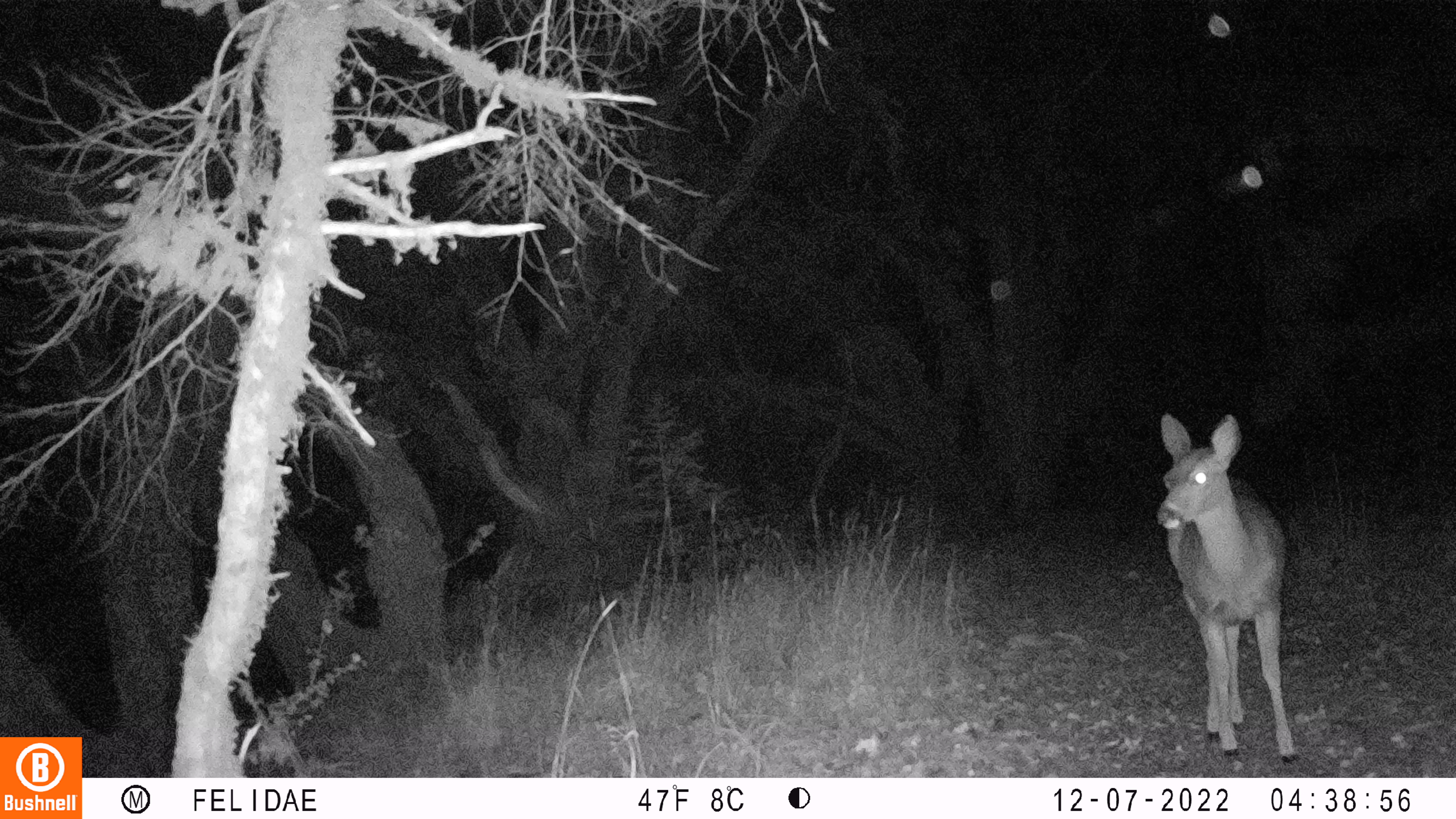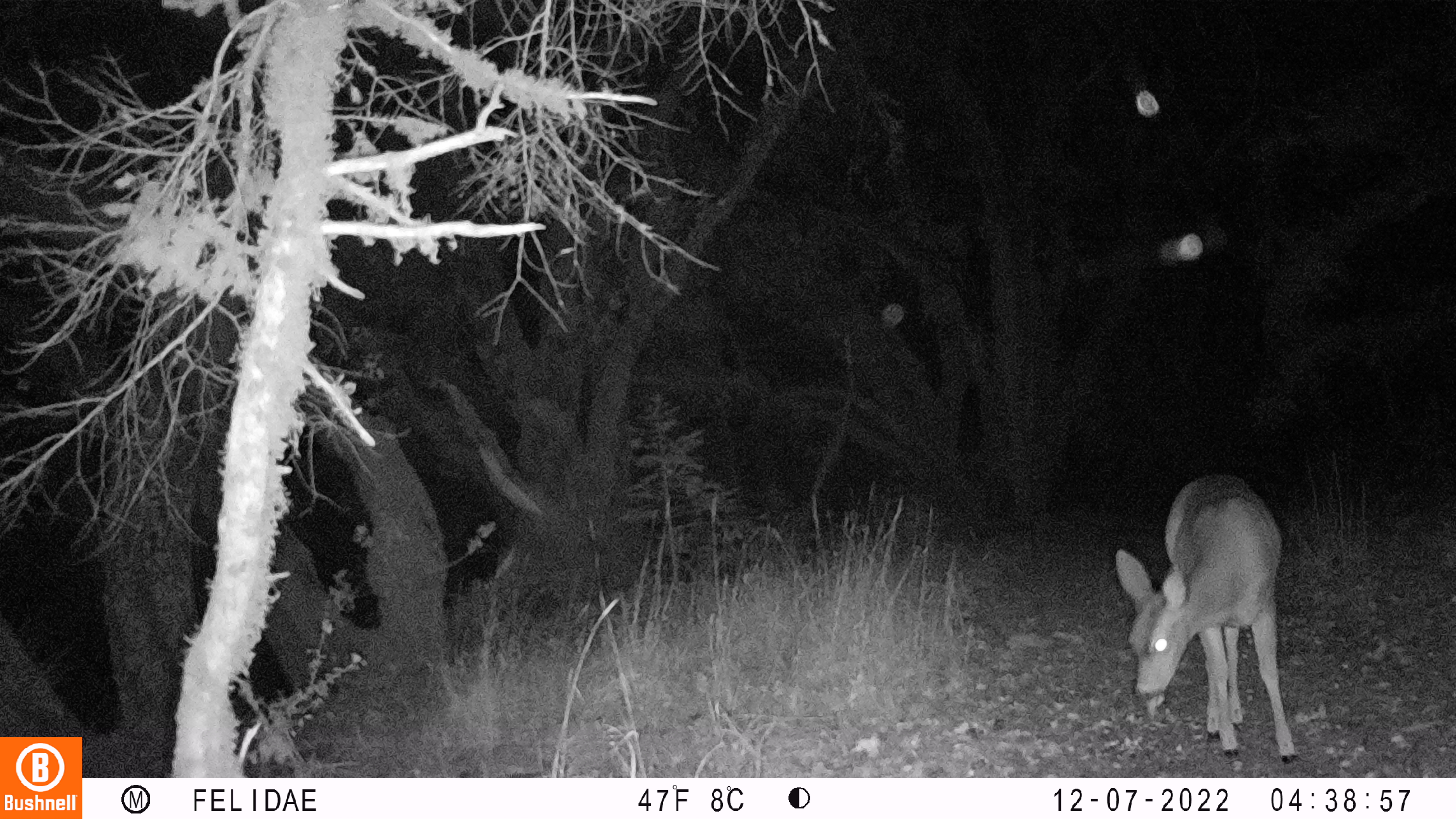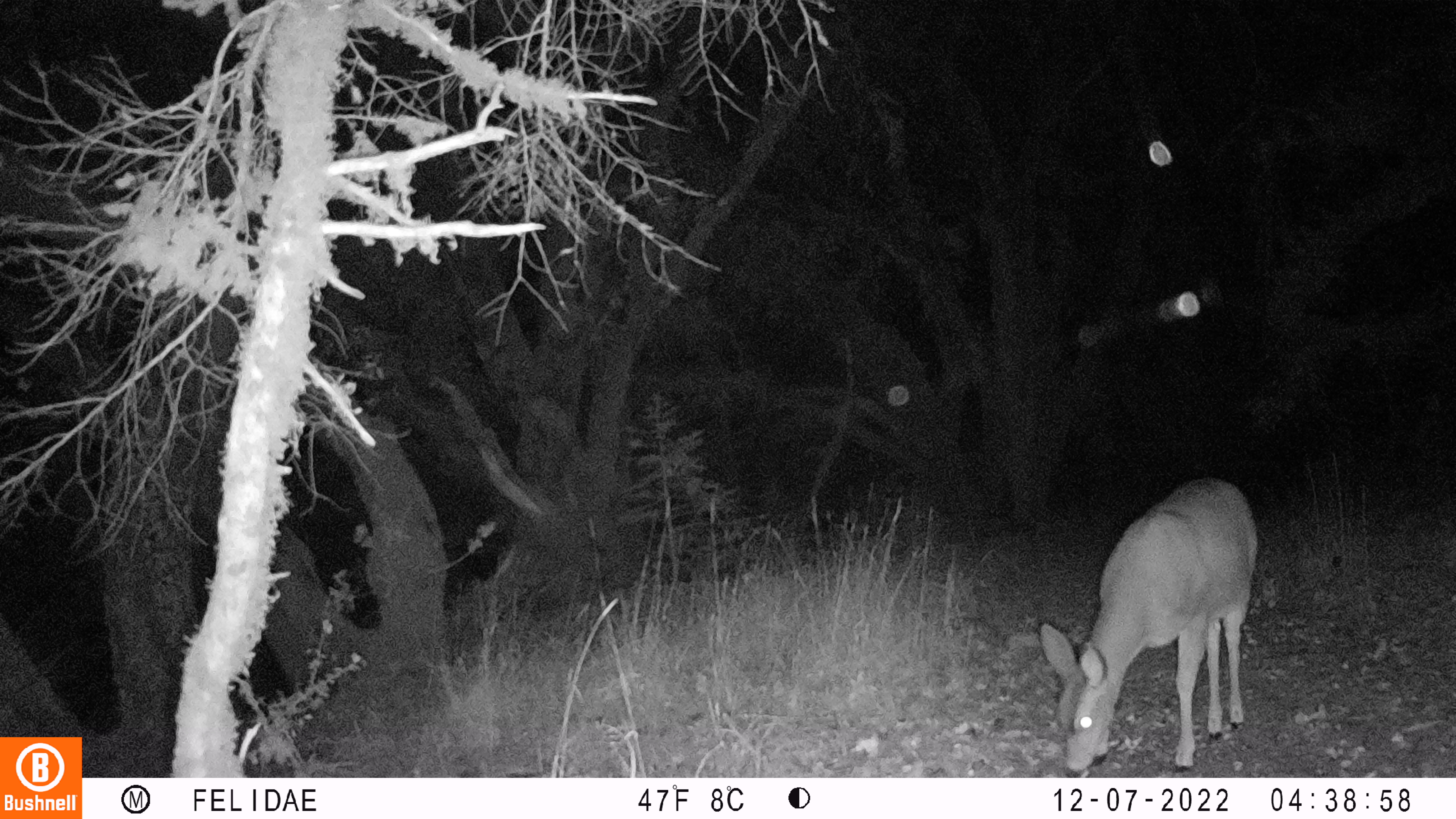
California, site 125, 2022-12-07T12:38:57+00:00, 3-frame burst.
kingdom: Animalia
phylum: Chordata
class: Mammalia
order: Artiodactyla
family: Cervidae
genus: Odocoileus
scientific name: Odocoileus hemionus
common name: mule deer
Mule deer (Odocoileus hemionus).